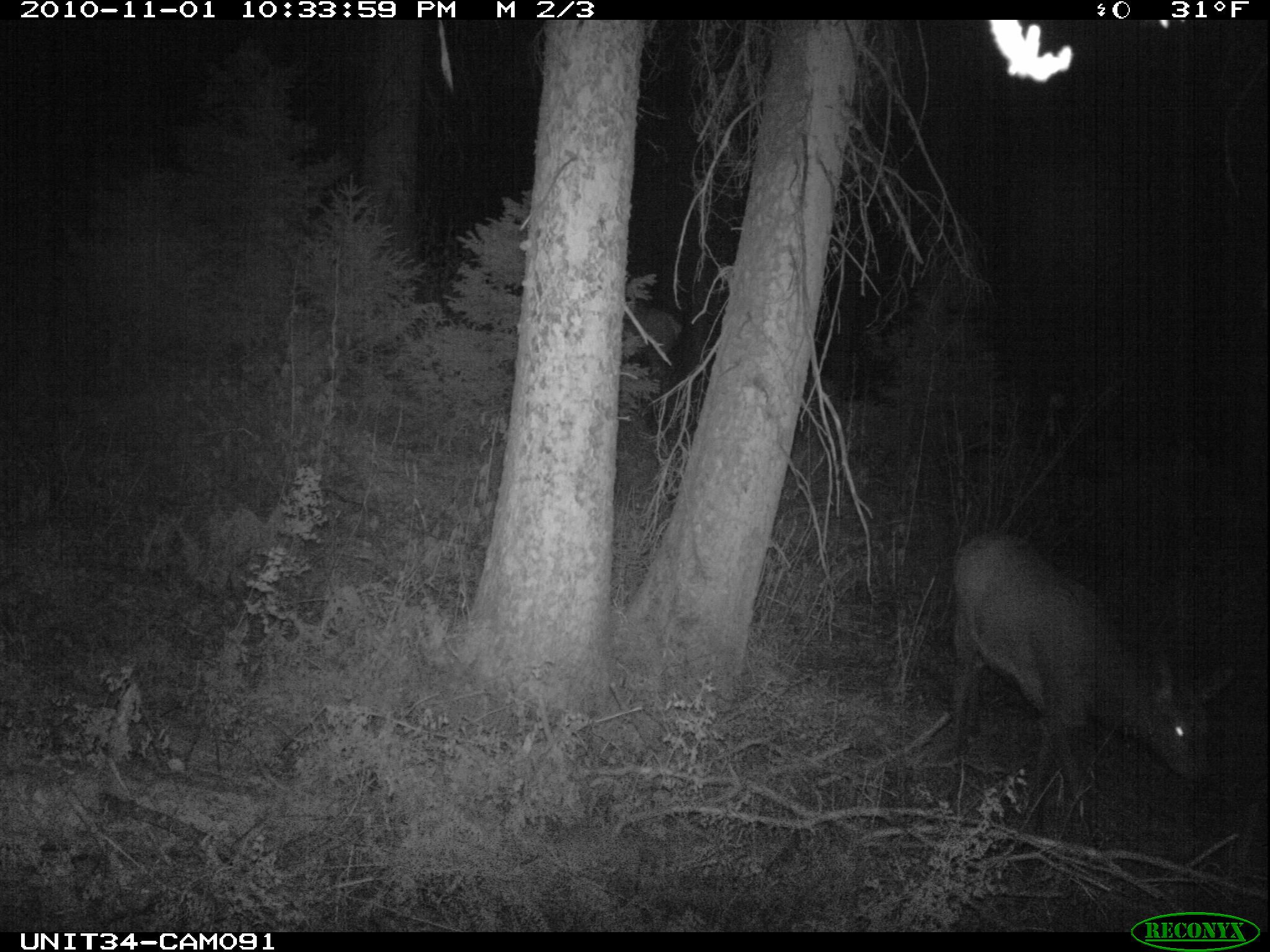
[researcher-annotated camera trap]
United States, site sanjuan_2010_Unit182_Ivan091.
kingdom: Animalia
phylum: Chordata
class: Mammalia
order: Artiodactyla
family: Cervidae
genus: Cervus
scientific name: Cervus elaphus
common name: red deer